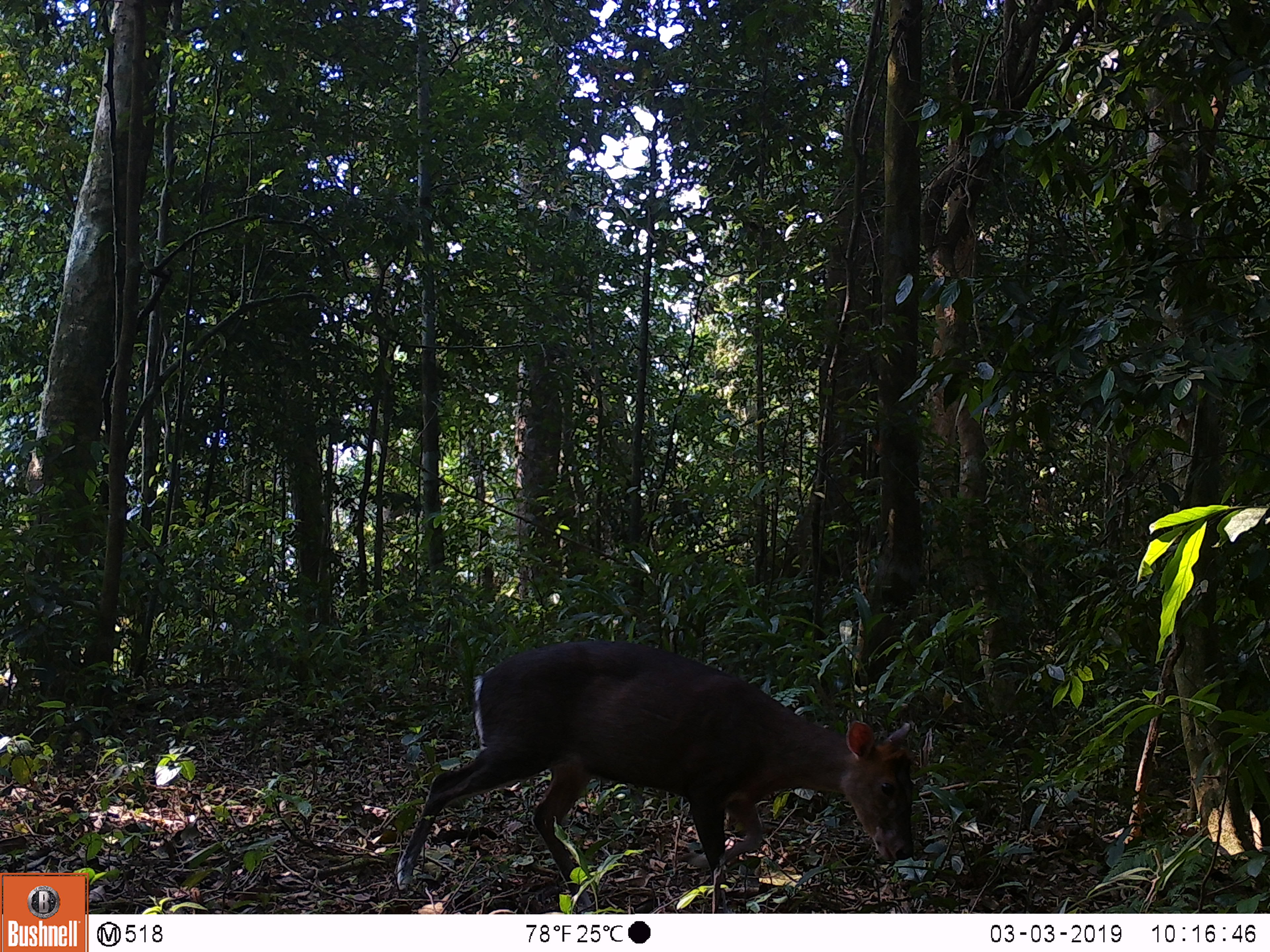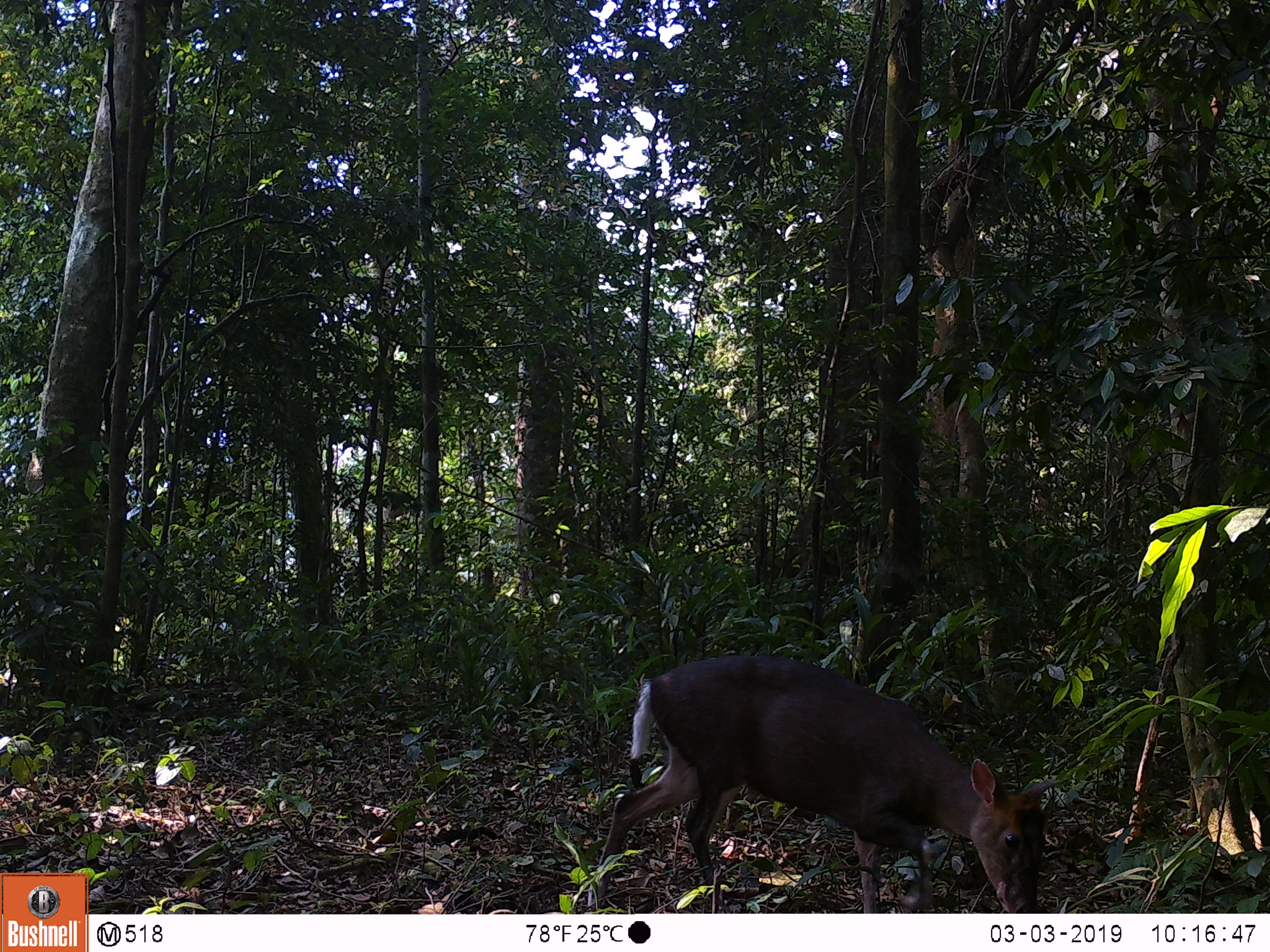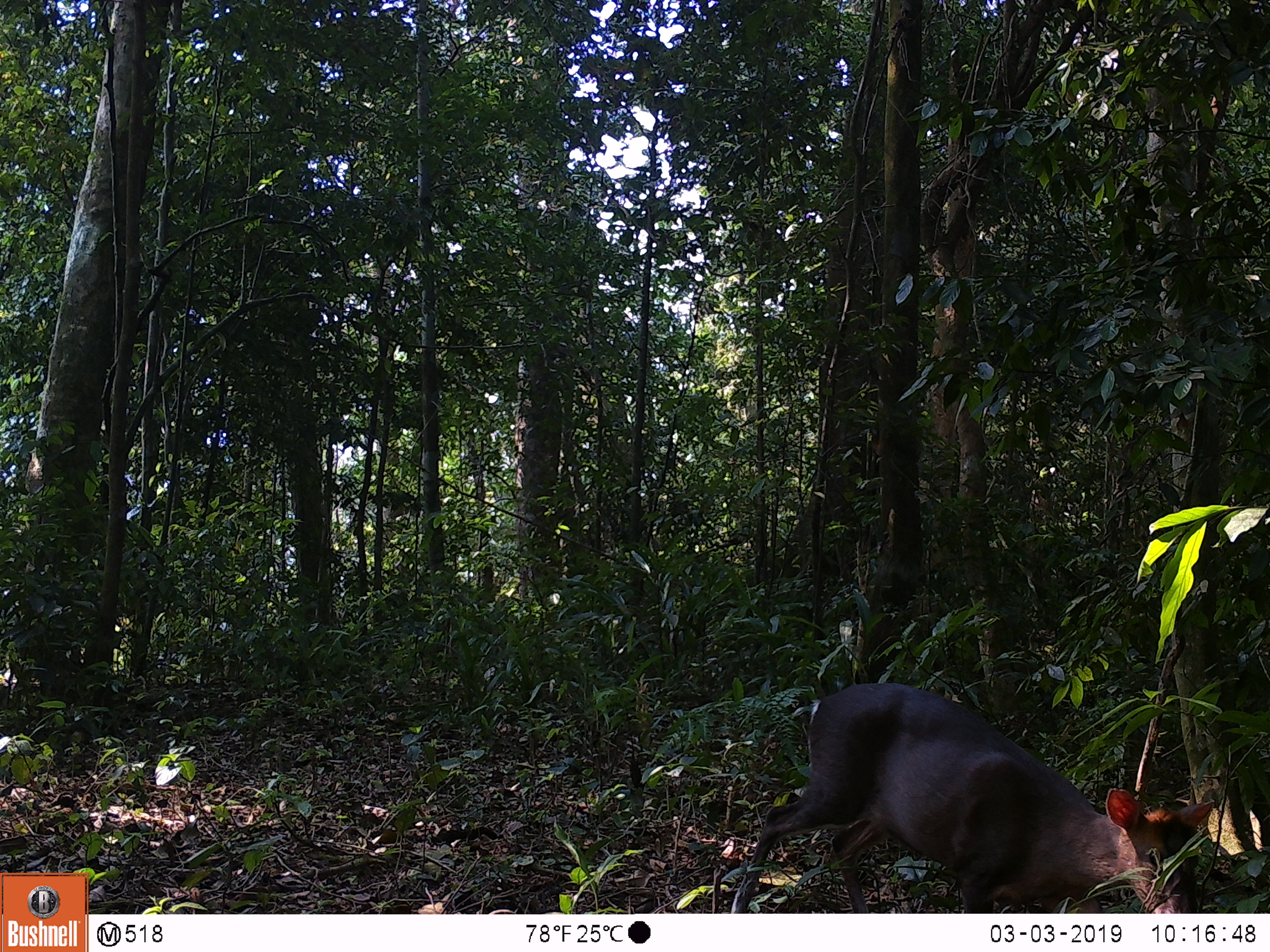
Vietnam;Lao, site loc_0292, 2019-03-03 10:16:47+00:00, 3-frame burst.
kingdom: Animalia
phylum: Chordata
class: Mammalia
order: Artiodactyla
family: Cervidae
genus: Muntiacus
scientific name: Muntiacus rooseveltorum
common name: roosevelt's muntjac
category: roosevelts muntjac group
Roosevelts muntjac group (roosevelt's muntjac) (Muntiacus rooseveltorum). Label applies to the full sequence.